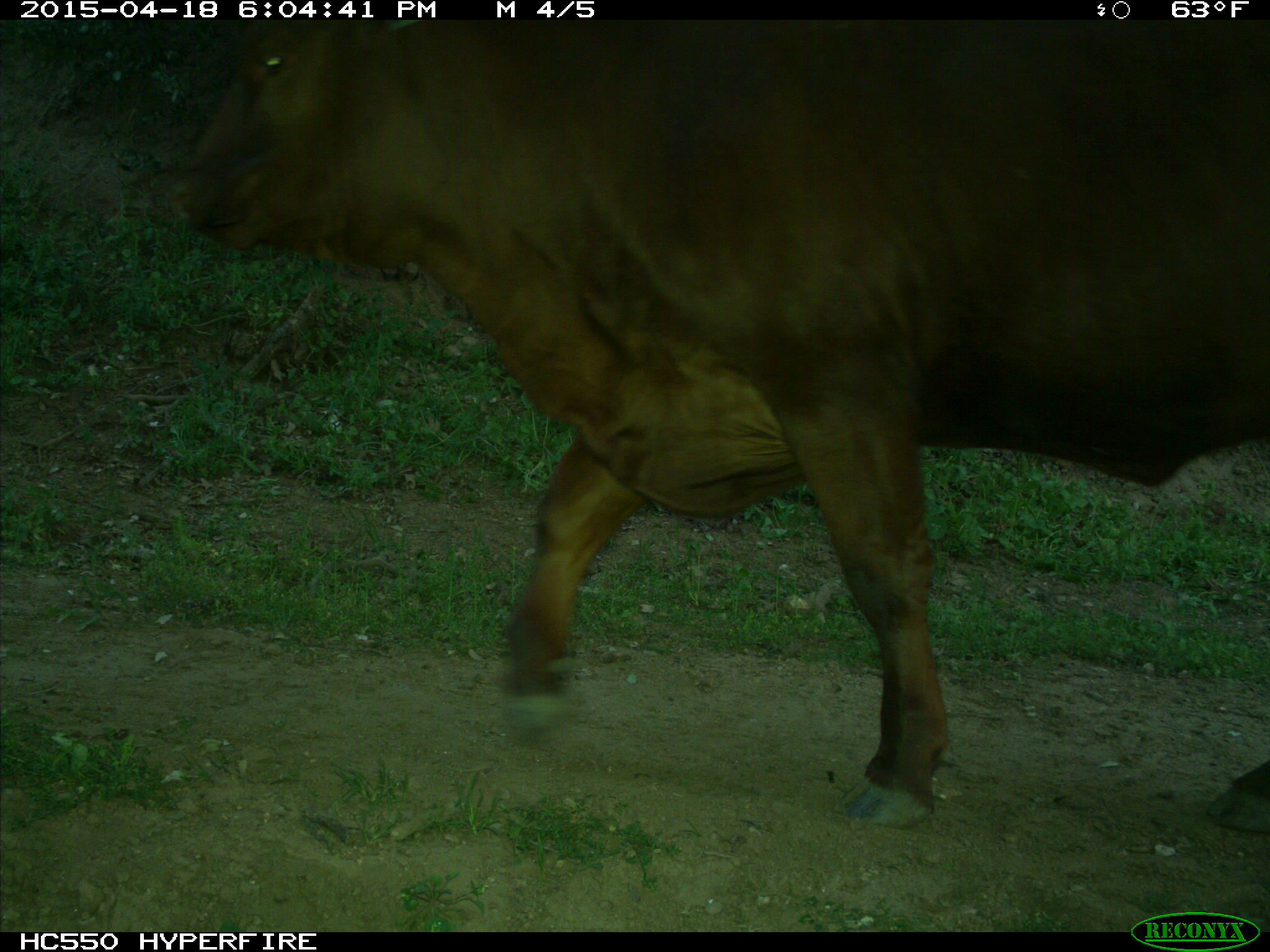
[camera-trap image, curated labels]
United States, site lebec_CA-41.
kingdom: Animalia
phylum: Chordata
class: Mammalia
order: Artiodactyla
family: Bovidae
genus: Bos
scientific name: Bos taurus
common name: domestic cow